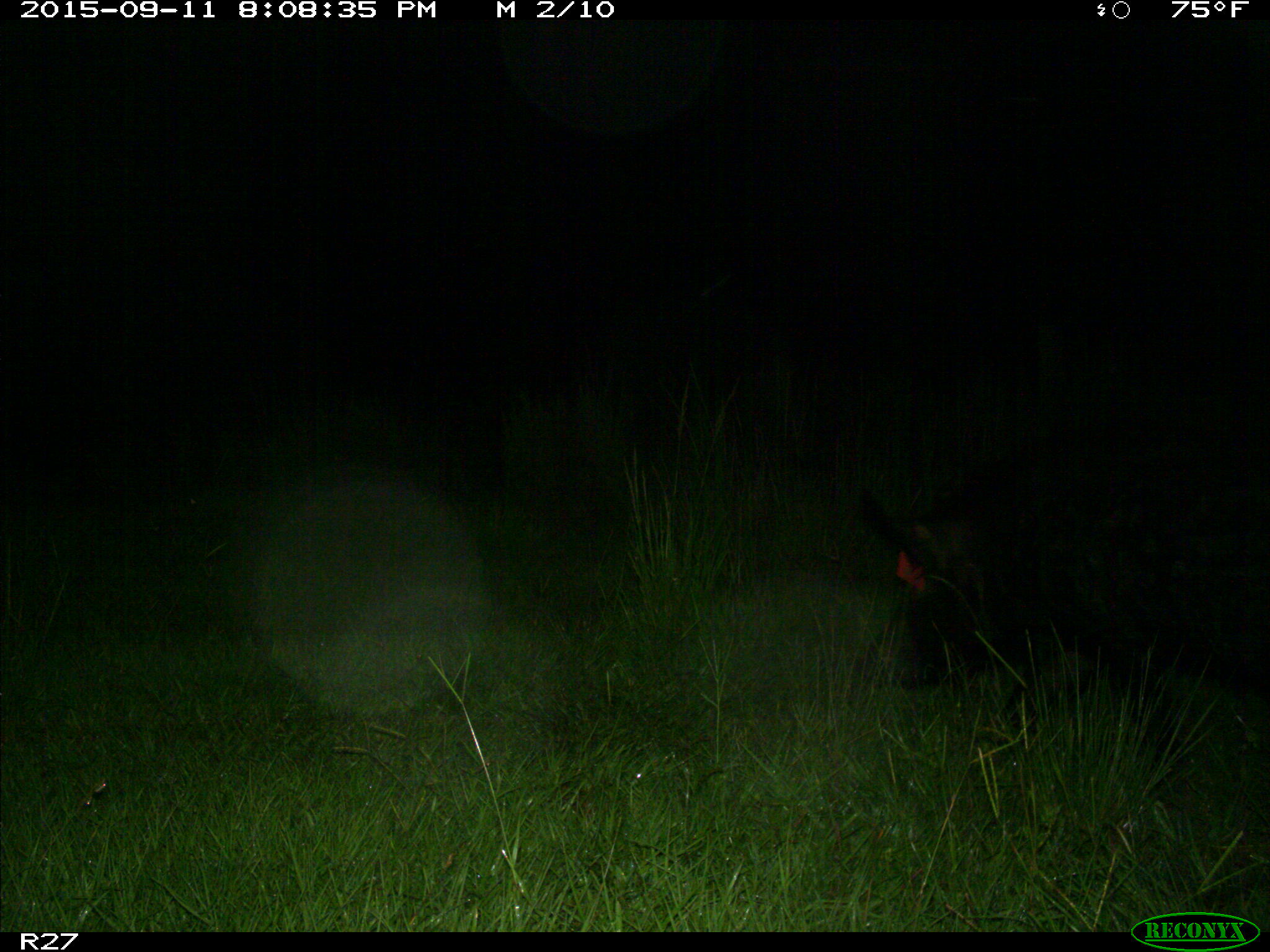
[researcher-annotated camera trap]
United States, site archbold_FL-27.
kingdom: Animalia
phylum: Chordata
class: Mammalia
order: Artiodactyla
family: Suidae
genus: Sus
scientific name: Sus scrofa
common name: wild boar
Sus scrofa (wild boar).